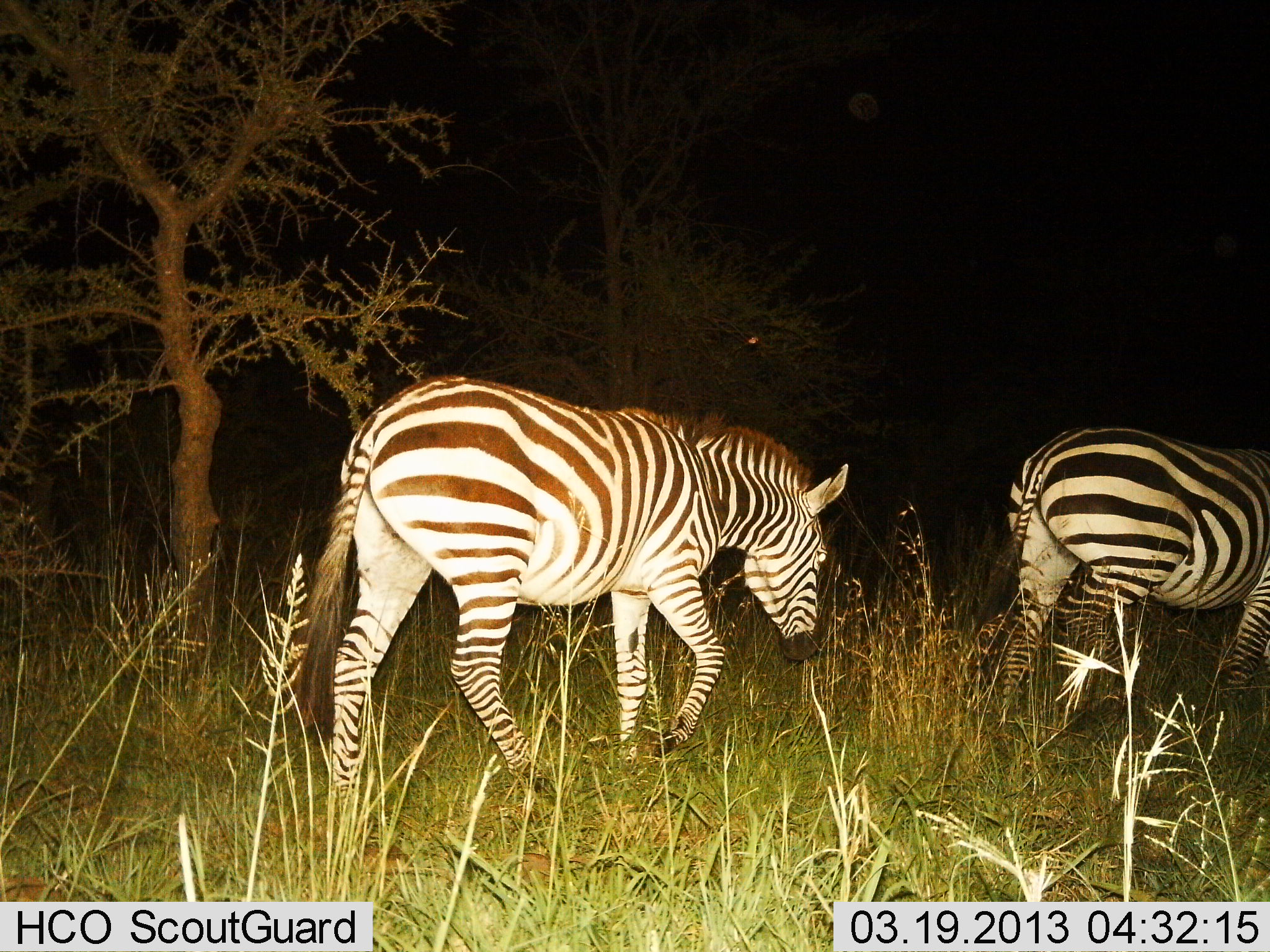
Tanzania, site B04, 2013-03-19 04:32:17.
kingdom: Animalia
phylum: Chordata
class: Mammalia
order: Perissodactyla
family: Equidae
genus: Equus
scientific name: Equus quagga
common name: plains zebra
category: zebra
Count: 2.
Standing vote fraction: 3%.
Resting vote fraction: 0%.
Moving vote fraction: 97%.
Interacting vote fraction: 0%.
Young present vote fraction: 0%.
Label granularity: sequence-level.